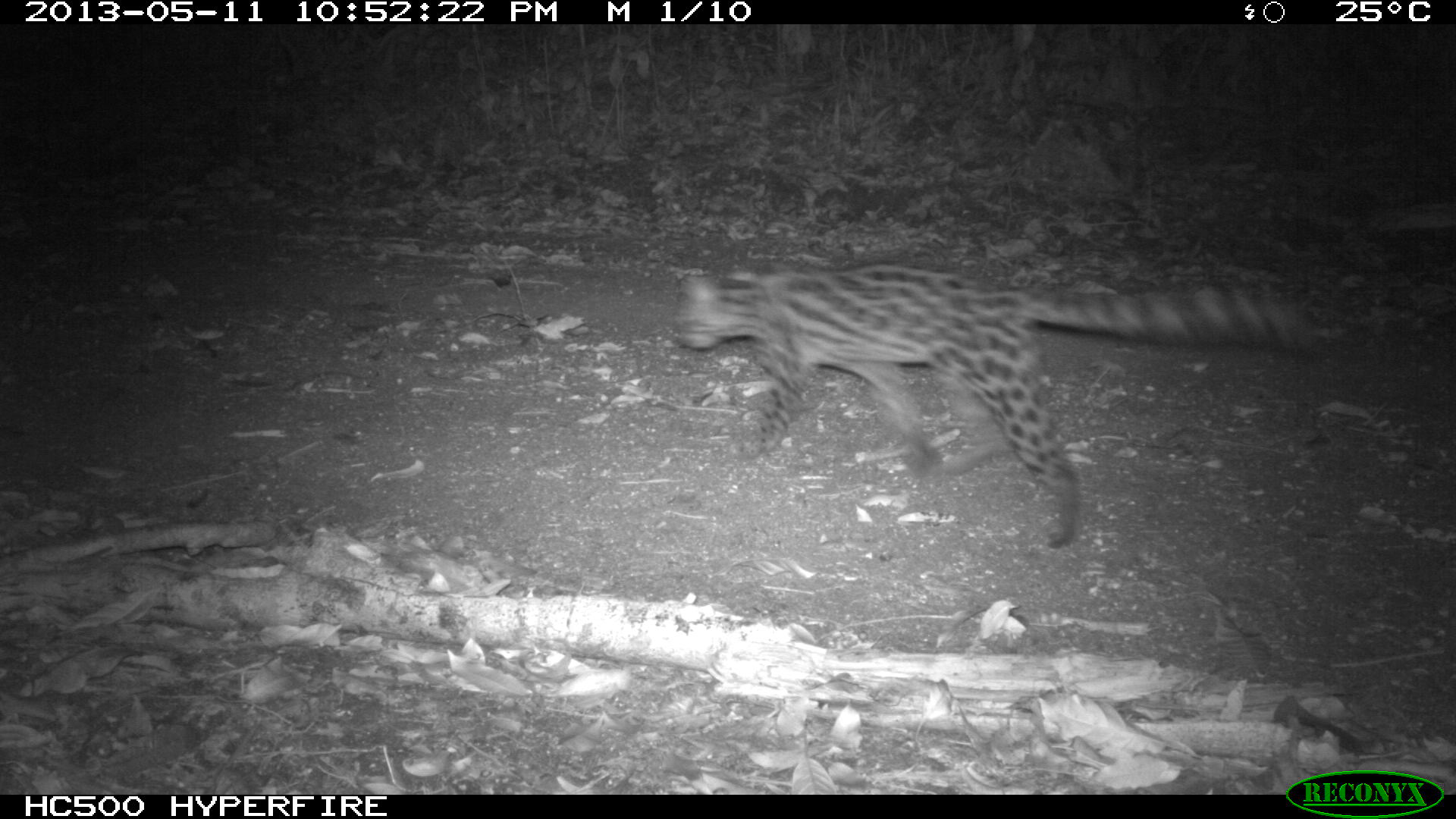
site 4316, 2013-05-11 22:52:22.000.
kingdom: Animalia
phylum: Chordata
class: Mammalia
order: Carnivora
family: Felidae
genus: Leopardus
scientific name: Leopardus wiedii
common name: margay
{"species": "Leopardus wiedii (margay)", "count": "1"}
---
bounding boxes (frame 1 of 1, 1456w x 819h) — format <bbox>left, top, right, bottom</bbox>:
leopardus wiedii: <bbox>666, 261, 1323, 550</bbox>